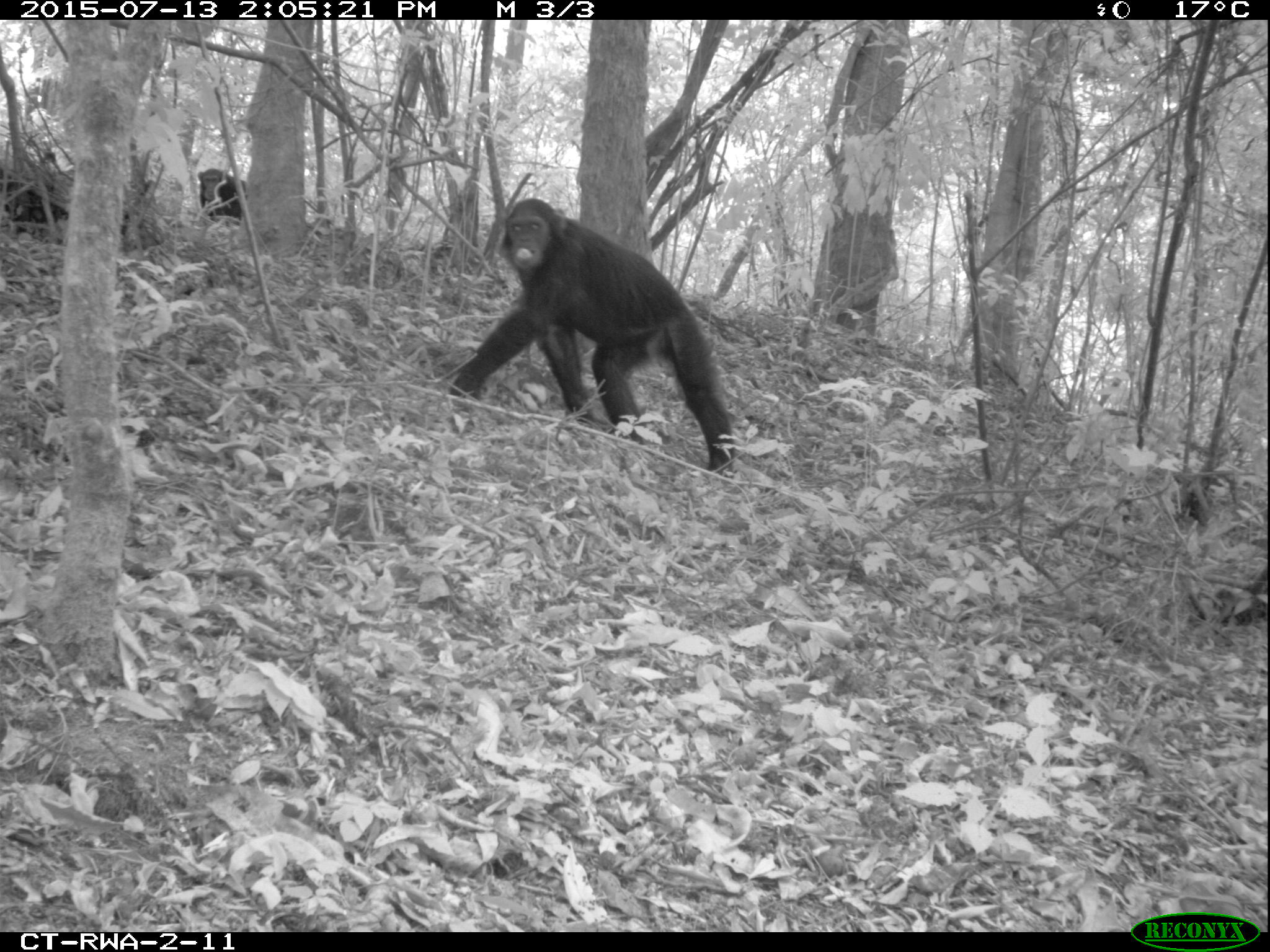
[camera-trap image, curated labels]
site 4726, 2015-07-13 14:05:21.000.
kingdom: Animalia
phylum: Chordata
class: Mammalia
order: Primates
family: Hominidae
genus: Pan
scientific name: Pan troglodytes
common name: chimpanzee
Pan troglodytes (chimpanzee), count 1.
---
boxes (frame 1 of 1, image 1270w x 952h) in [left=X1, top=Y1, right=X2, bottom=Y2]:
pan troglodytes: [left=448, top=196, right=735, bottom=476]; [left=0, top=169, right=67, bottom=233]; [left=196, top=167, right=246, bottom=226]